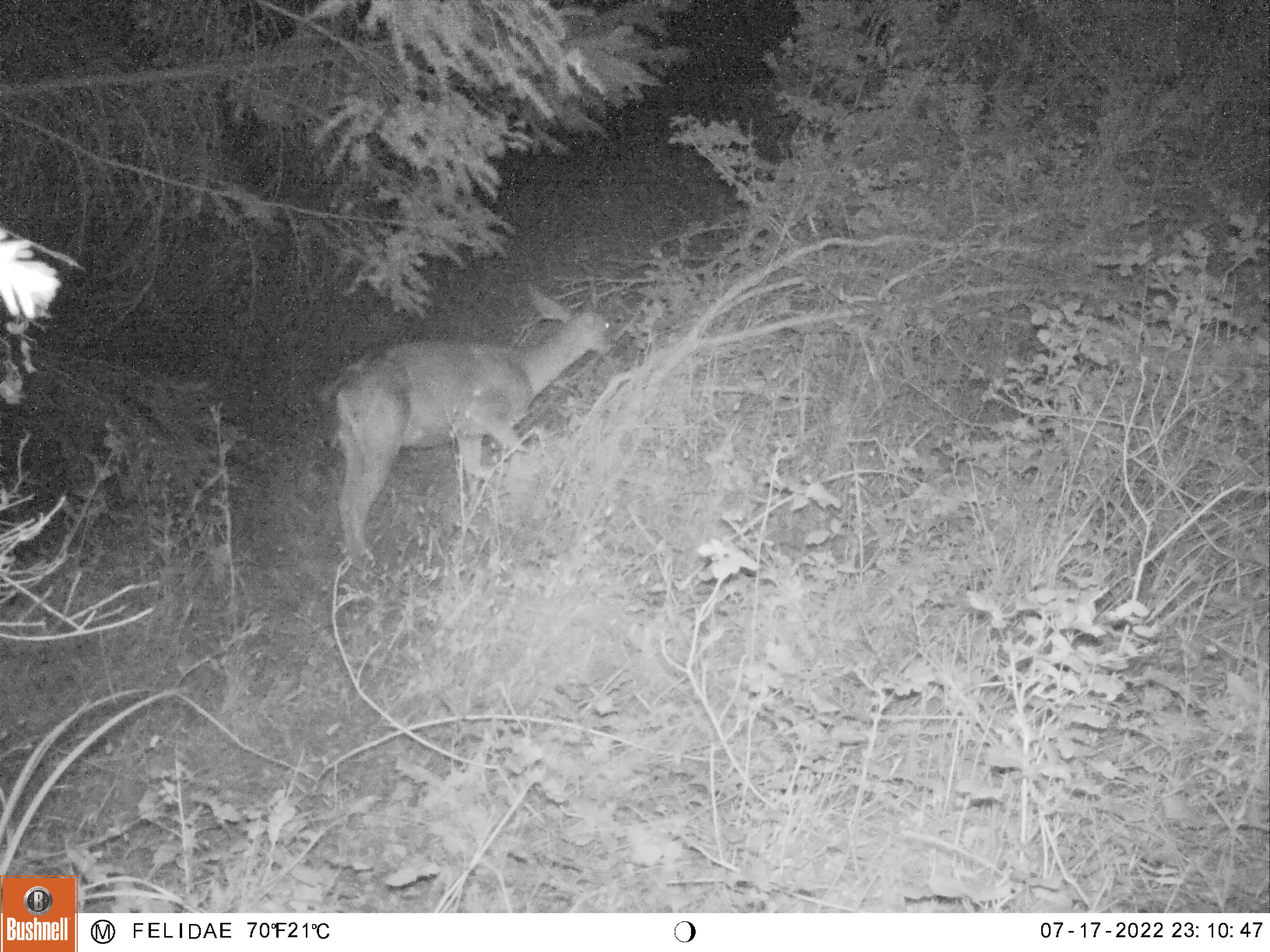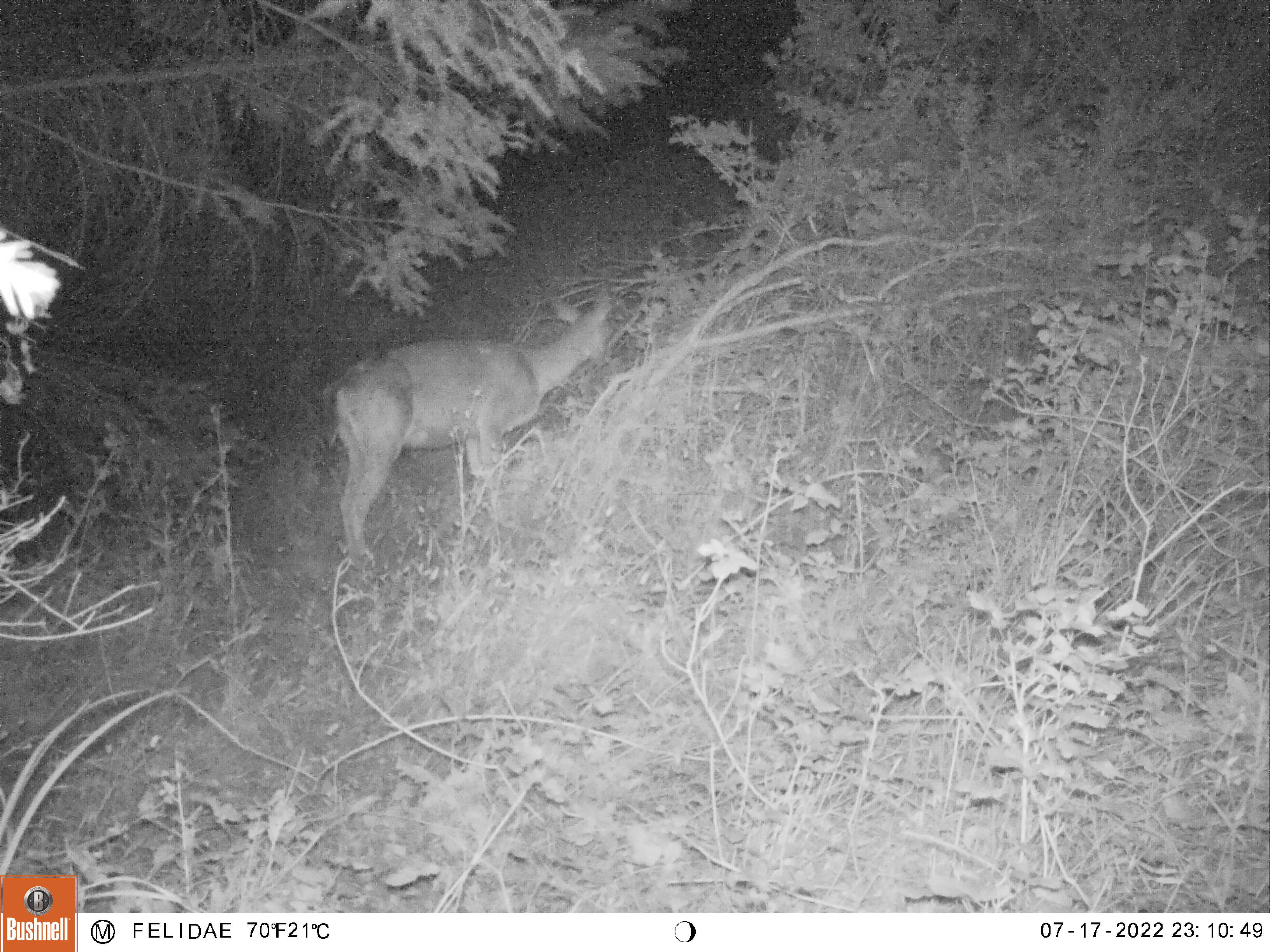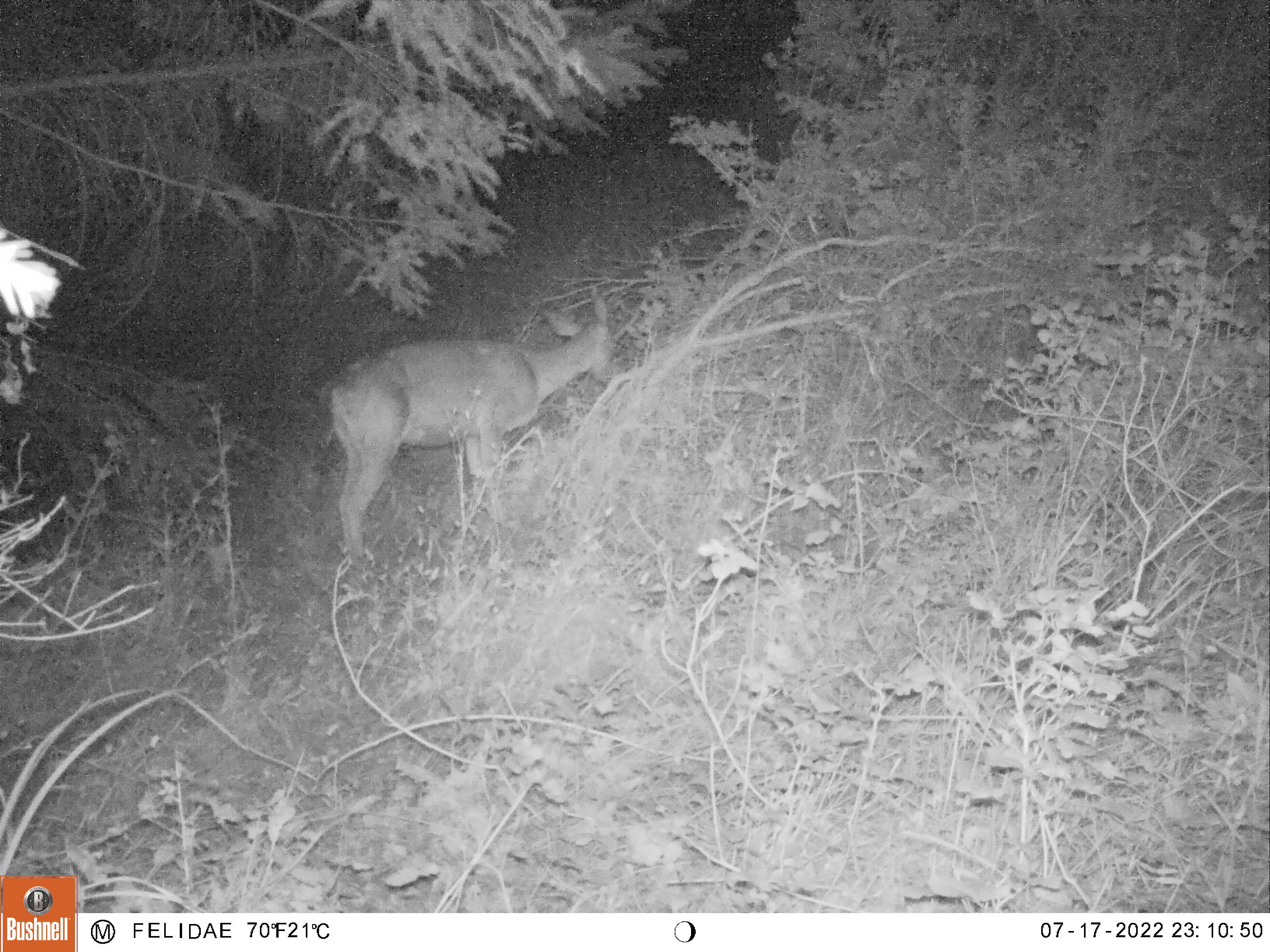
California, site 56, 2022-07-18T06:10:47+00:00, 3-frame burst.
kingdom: Animalia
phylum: Chordata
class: Mammalia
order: Artiodactyla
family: Cervidae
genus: Odocoileus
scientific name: Odocoileus hemionus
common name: mule deer